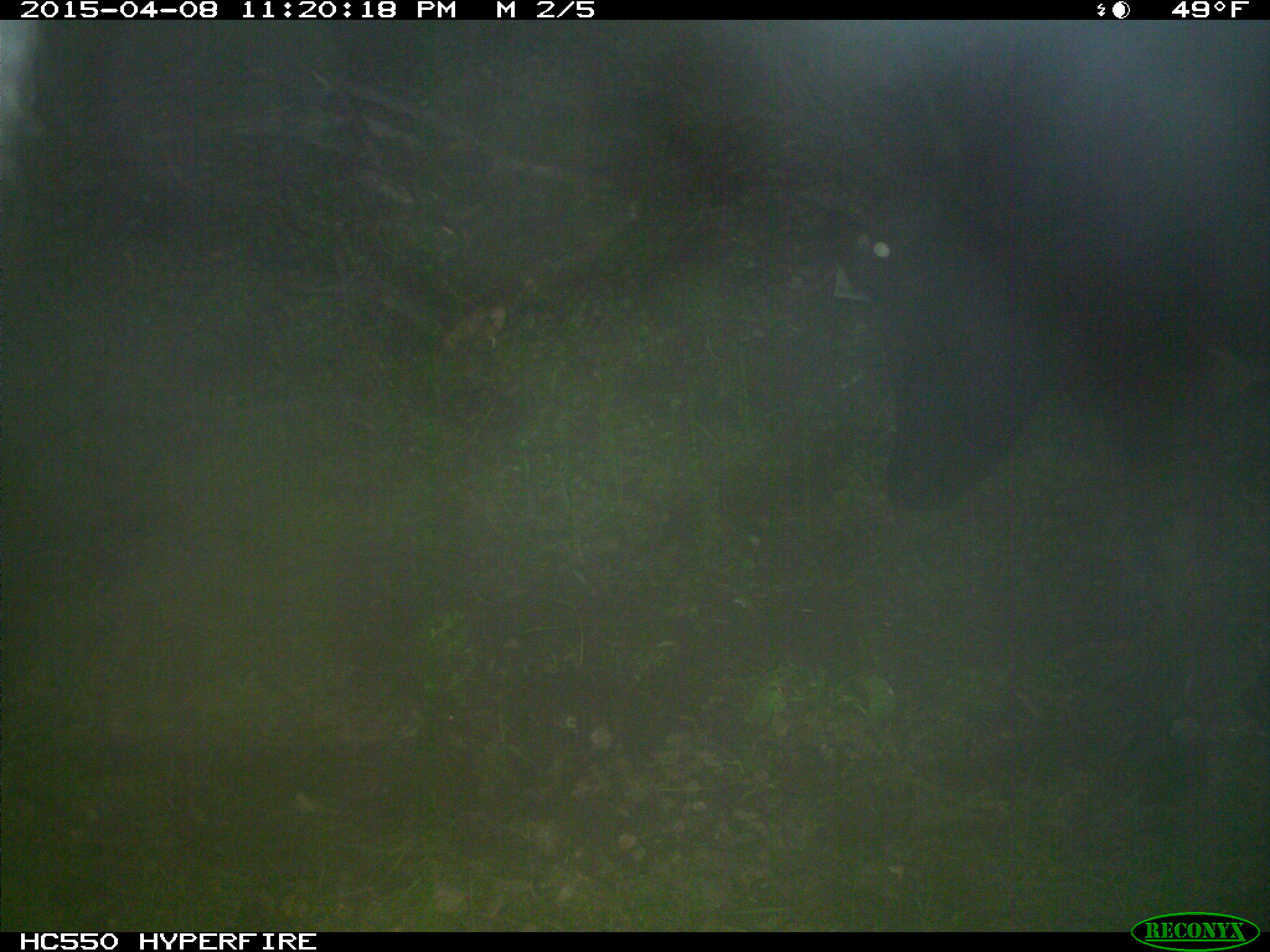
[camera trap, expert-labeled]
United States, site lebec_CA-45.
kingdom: Animalia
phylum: Chordata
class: Mammalia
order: Artiodactyla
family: Bovidae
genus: Bos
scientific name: Bos taurus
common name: domestic cow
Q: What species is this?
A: Bos taurus (domestic cow).